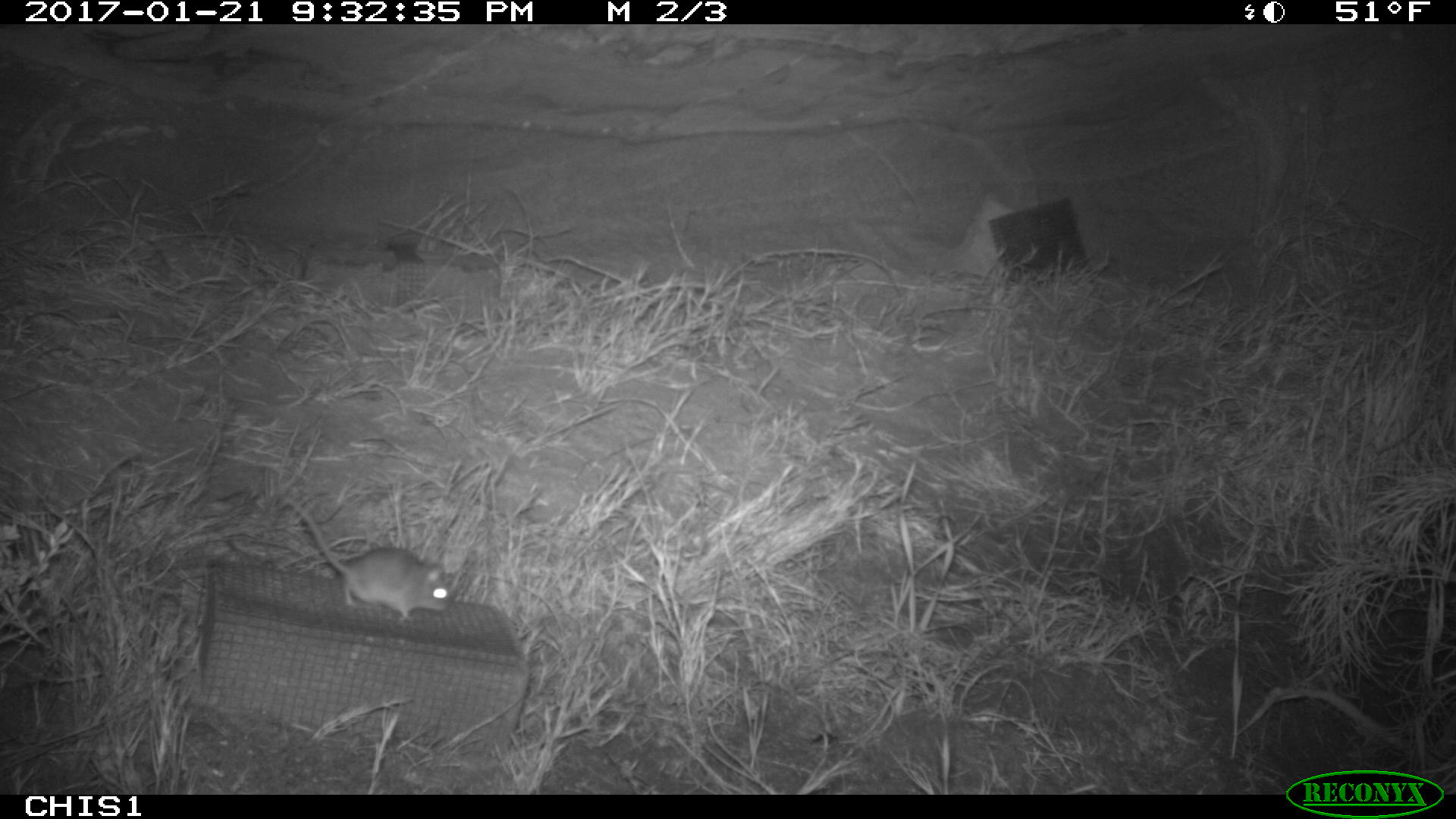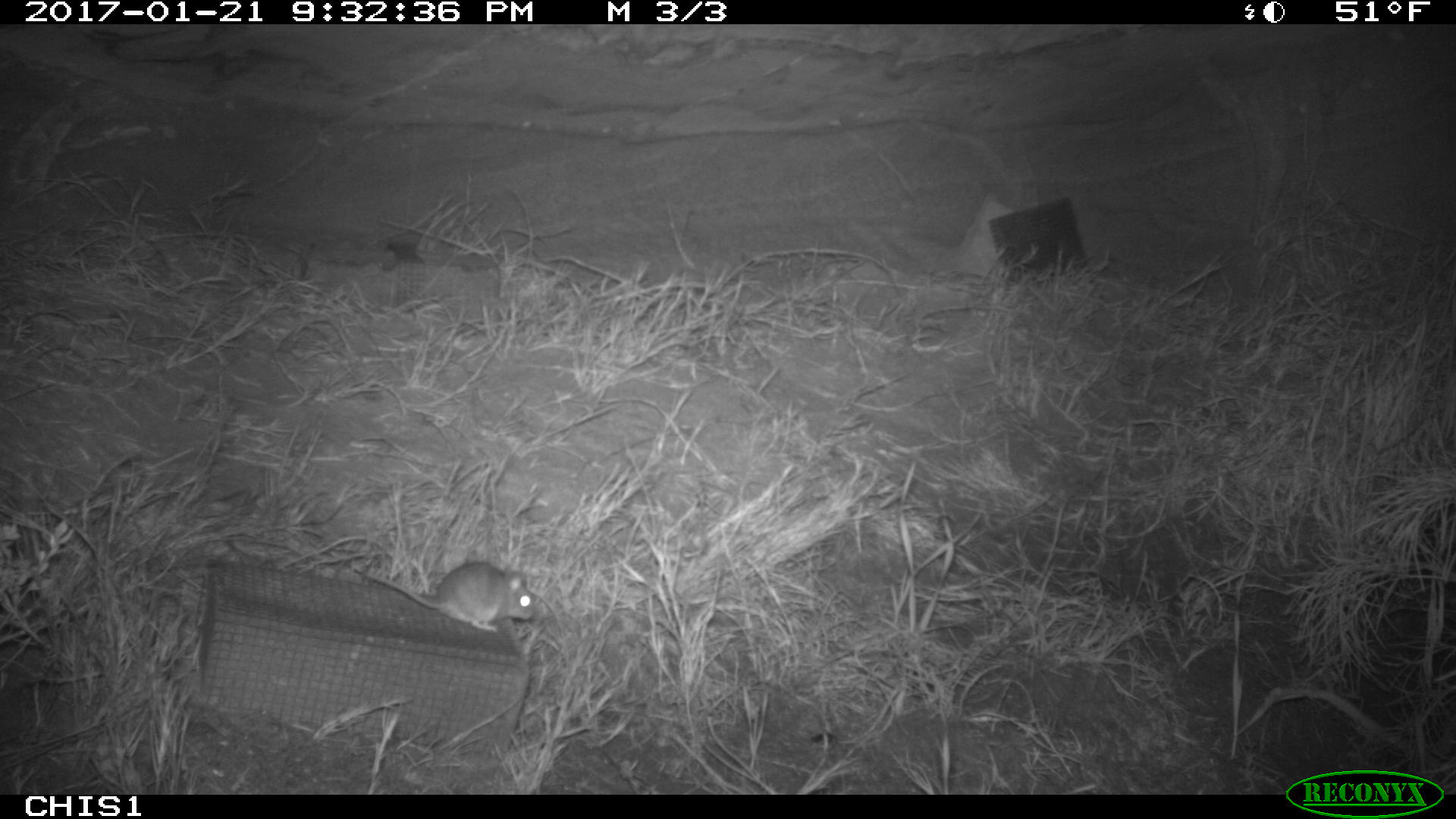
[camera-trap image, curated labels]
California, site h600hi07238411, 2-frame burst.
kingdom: Animalia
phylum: Chordata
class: Mammalia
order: Rodentia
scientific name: Rodentia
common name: rodent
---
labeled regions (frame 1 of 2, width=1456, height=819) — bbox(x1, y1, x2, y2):
rodent: bbox(283, 498, 448, 620)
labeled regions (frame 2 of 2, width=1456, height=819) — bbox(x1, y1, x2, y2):
rodent: bbox(362, 560, 537, 636)